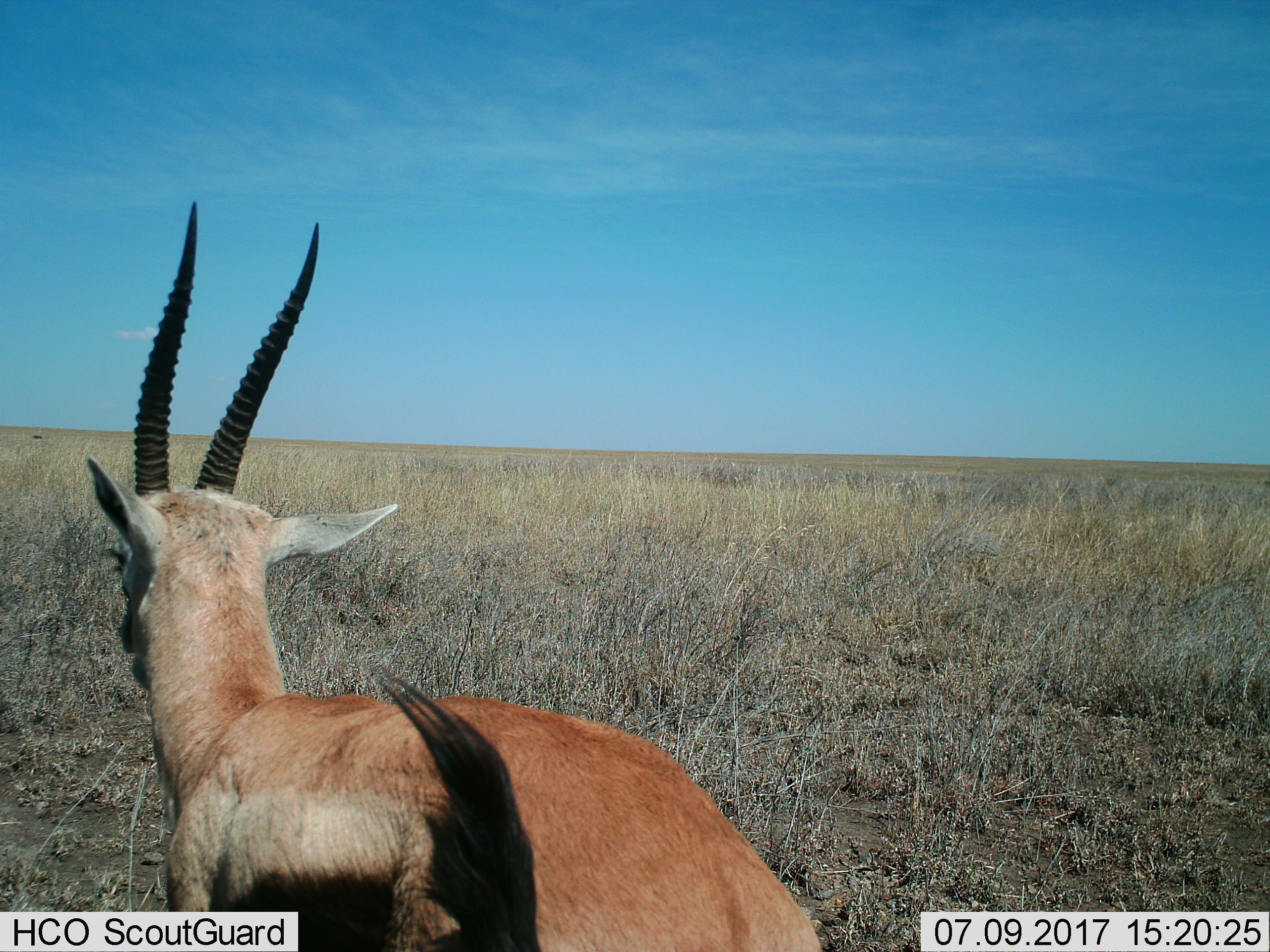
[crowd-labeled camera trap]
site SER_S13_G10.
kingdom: Animalia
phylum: Chordata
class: Mammalia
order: Artiodactyla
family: Bovidae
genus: Eudorcas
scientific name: Eudorcas thomsonii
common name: thomson's gazelle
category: gazellethomsons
Gazellethomsons (thomson's gazelle) (Eudorcas thomsonii), count 1. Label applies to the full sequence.